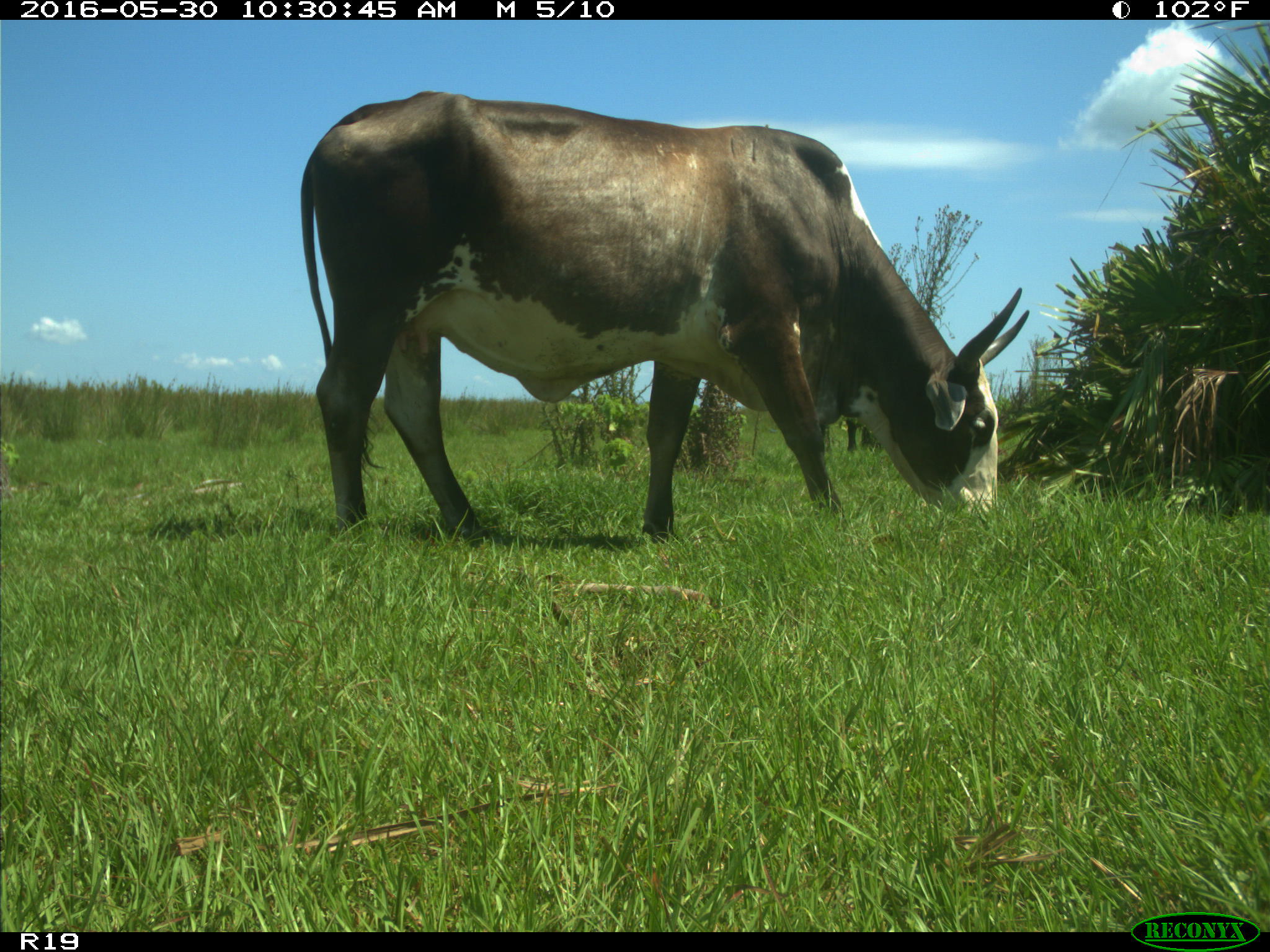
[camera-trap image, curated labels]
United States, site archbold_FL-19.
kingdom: Animalia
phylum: Chordata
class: Mammalia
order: Artiodactyla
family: Bovidae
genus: Bos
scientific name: Bos taurus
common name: domestic cow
Bos taurus (domestic cow).